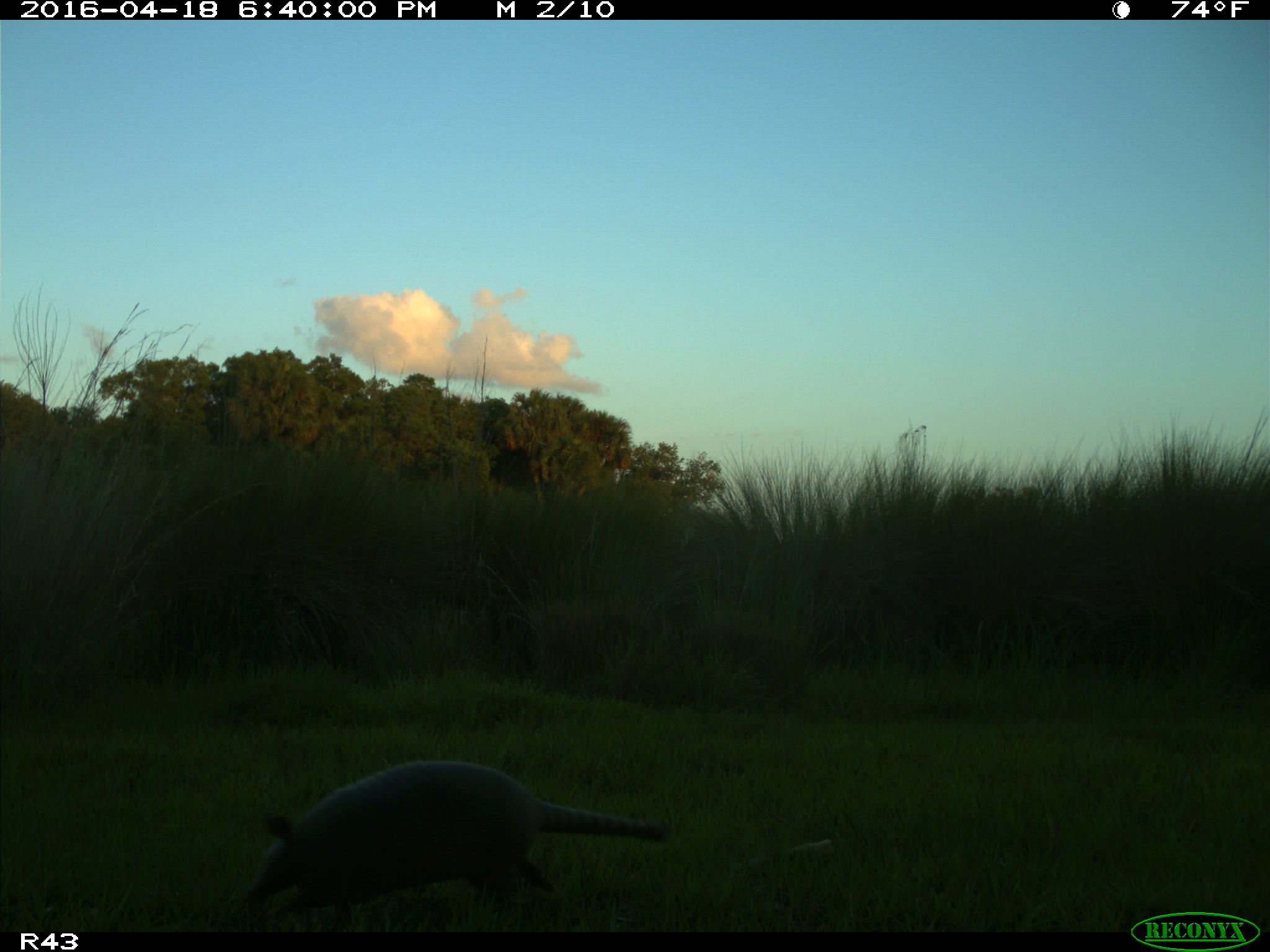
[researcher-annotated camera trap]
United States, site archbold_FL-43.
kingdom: Animalia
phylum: Chordata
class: Mammalia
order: Cingulata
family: Dasypodidae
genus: Dasypus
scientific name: Dasypus novemcinctus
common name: nine-banded armadillo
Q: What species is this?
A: Dasypus novemcinctus (nine-banded armadillo).